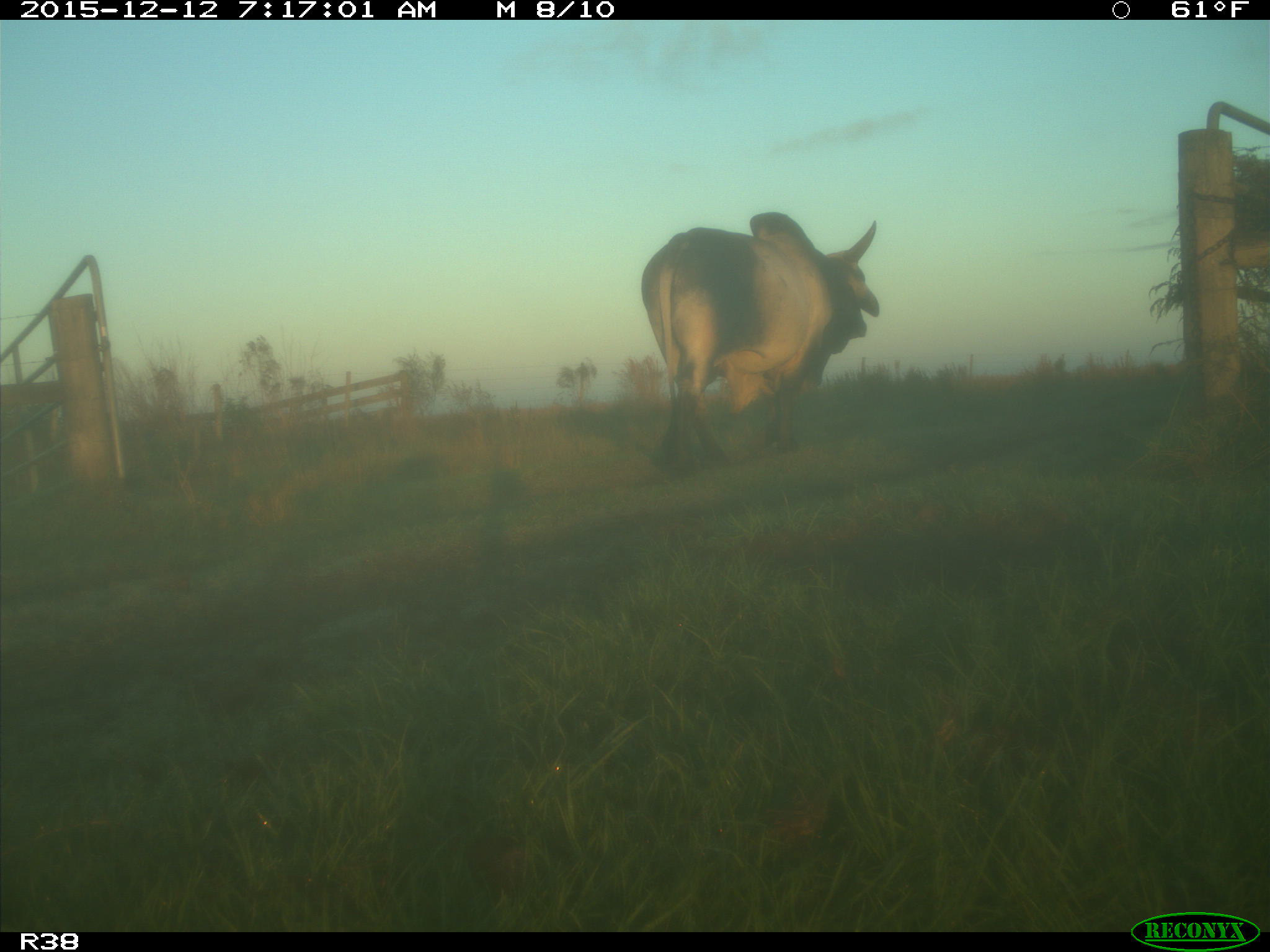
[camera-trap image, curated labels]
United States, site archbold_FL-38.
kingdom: Animalia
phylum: Chordata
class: Mammalia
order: Artiodactyla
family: Bovidae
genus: Bos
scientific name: Bos taurus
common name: domestic cow